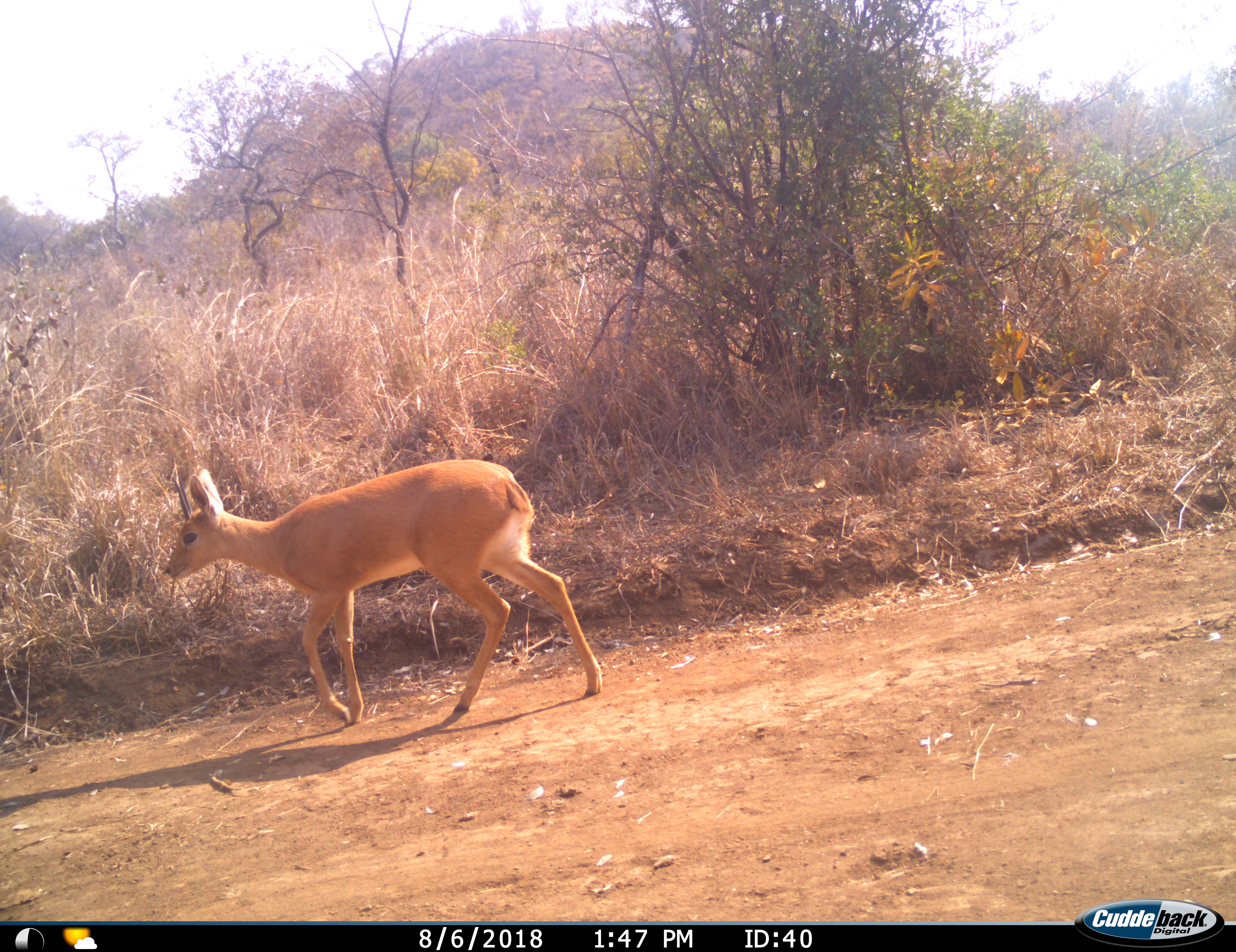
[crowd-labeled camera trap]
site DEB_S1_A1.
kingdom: Animalia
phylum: Chordata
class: Mammalia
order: Artiodactyla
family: Bovidae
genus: Sylvicapra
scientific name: Sylvicapra grimmia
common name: common duiker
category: duikercommongrey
Duikercommongrey (common duiker) (Sylvicapra grimmia), count 1. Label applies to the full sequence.